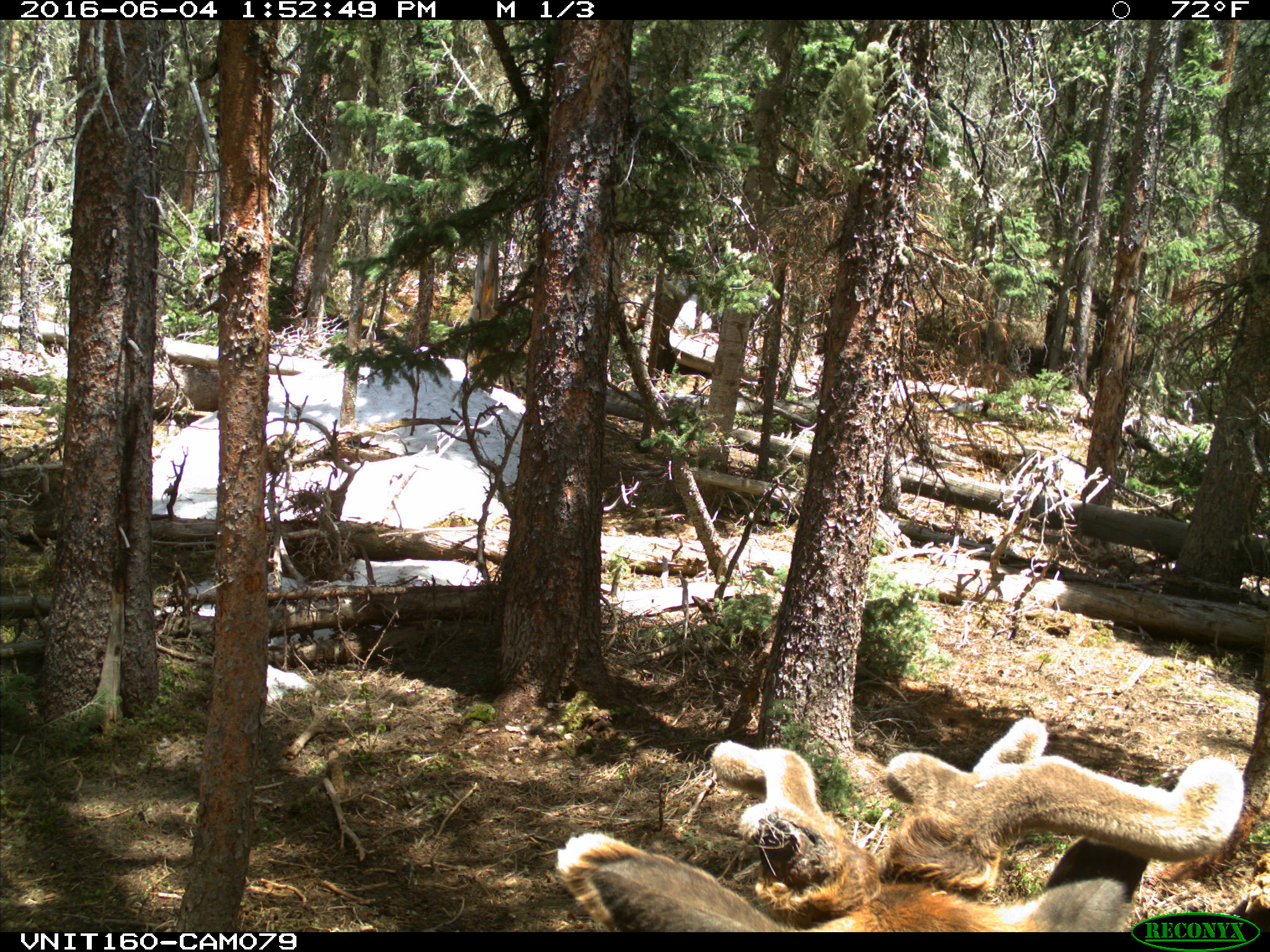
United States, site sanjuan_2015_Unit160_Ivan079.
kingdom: Animalia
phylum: Chordata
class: Mammalia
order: Artiodactyla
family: Cervidae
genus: Cervus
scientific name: Cervus elaphus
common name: red deer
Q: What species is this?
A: Cervus elaphus (red deer).